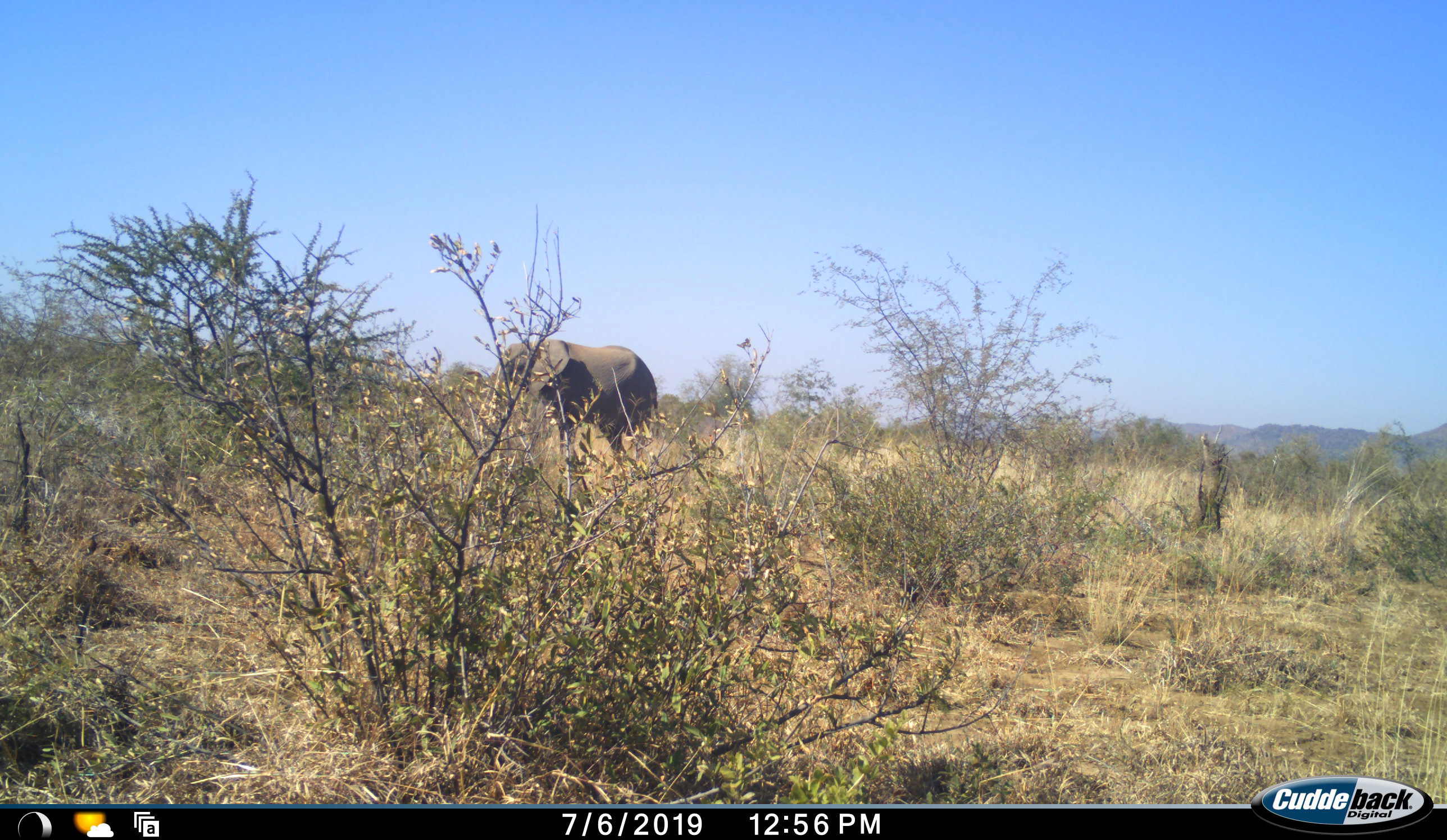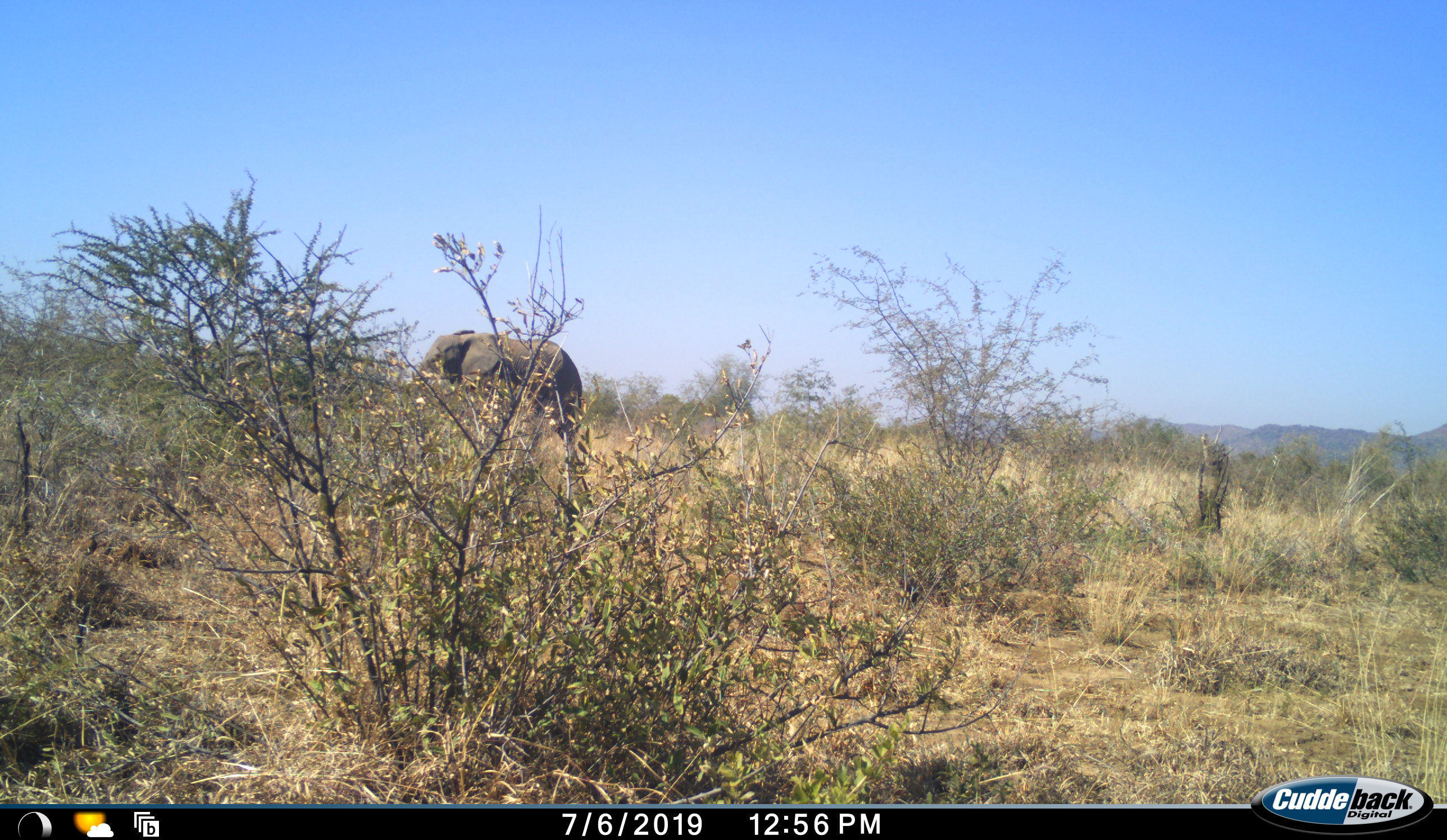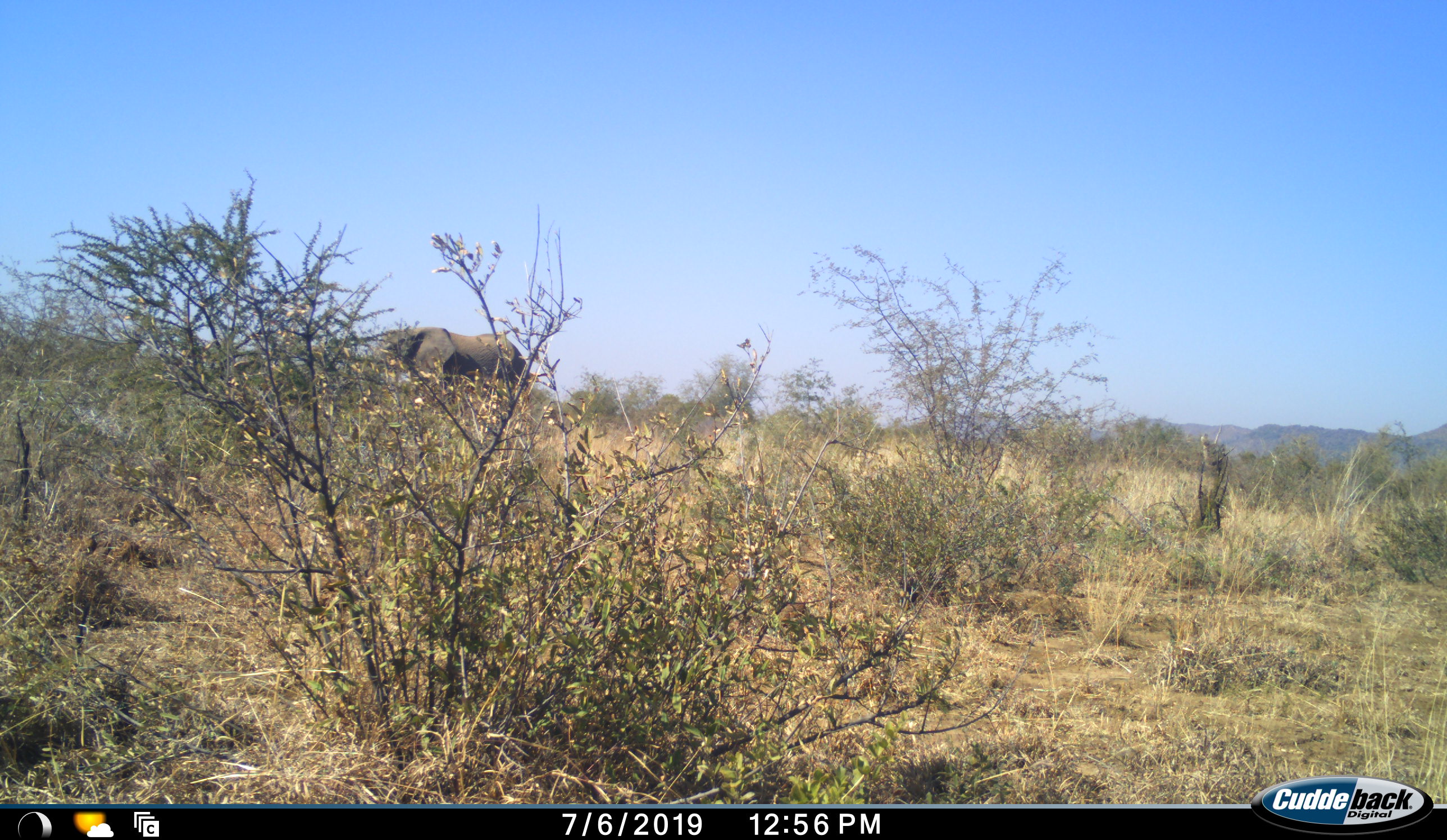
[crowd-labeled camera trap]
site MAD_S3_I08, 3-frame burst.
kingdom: Animalia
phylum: Chordata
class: Mammalia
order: Proboscidea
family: Elephantidae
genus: Loxodonta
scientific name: Loxodonta africana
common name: african bush elephant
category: elephant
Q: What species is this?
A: Elephant (african bush elephant) (Loxodonta africana).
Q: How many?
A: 1.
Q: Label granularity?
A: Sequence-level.